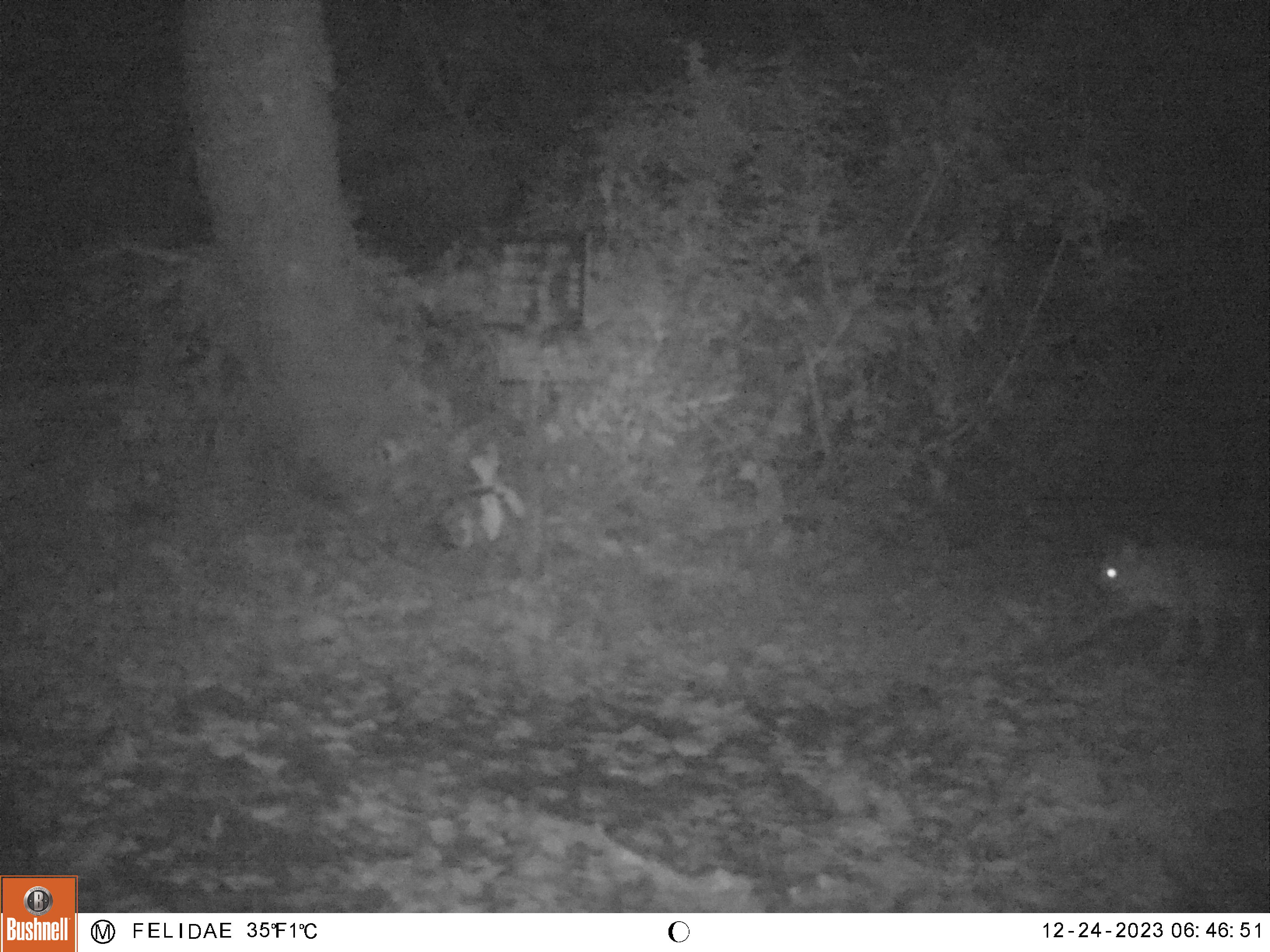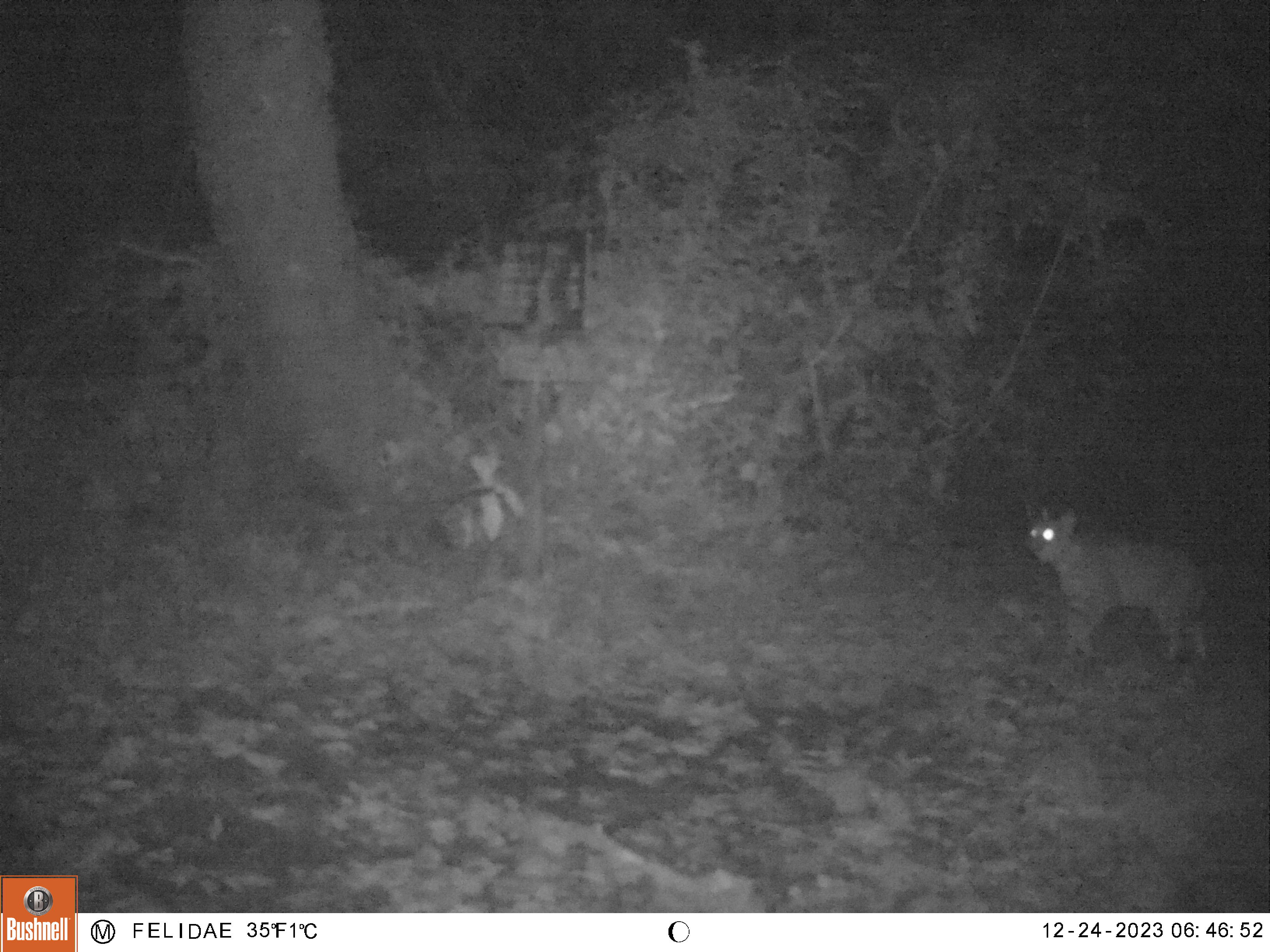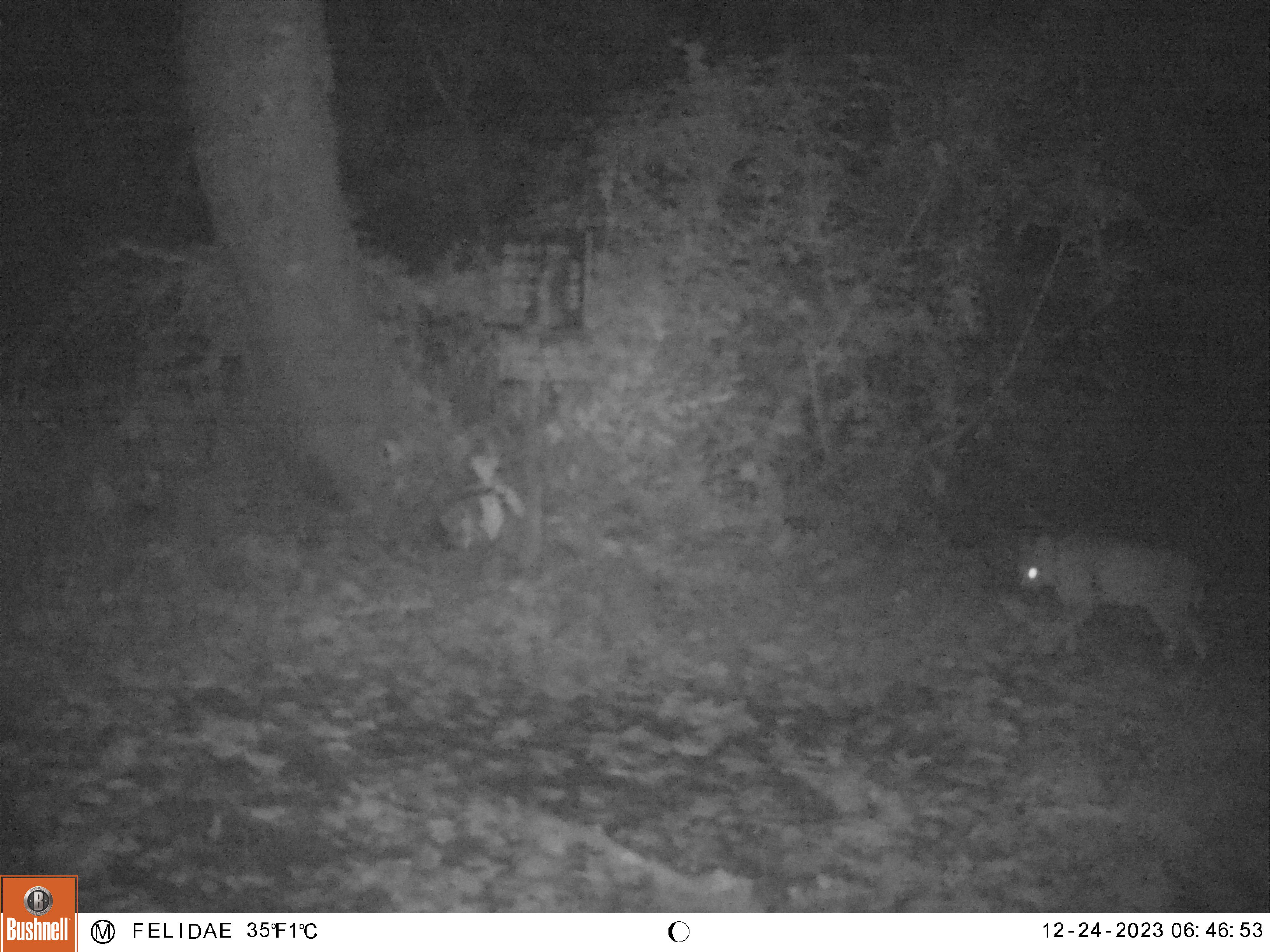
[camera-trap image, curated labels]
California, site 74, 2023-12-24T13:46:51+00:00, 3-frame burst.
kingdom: Animalia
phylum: Chordata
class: Mammalia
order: Carnivora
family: Felidae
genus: Lynx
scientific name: Lynx rufus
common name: bobcat